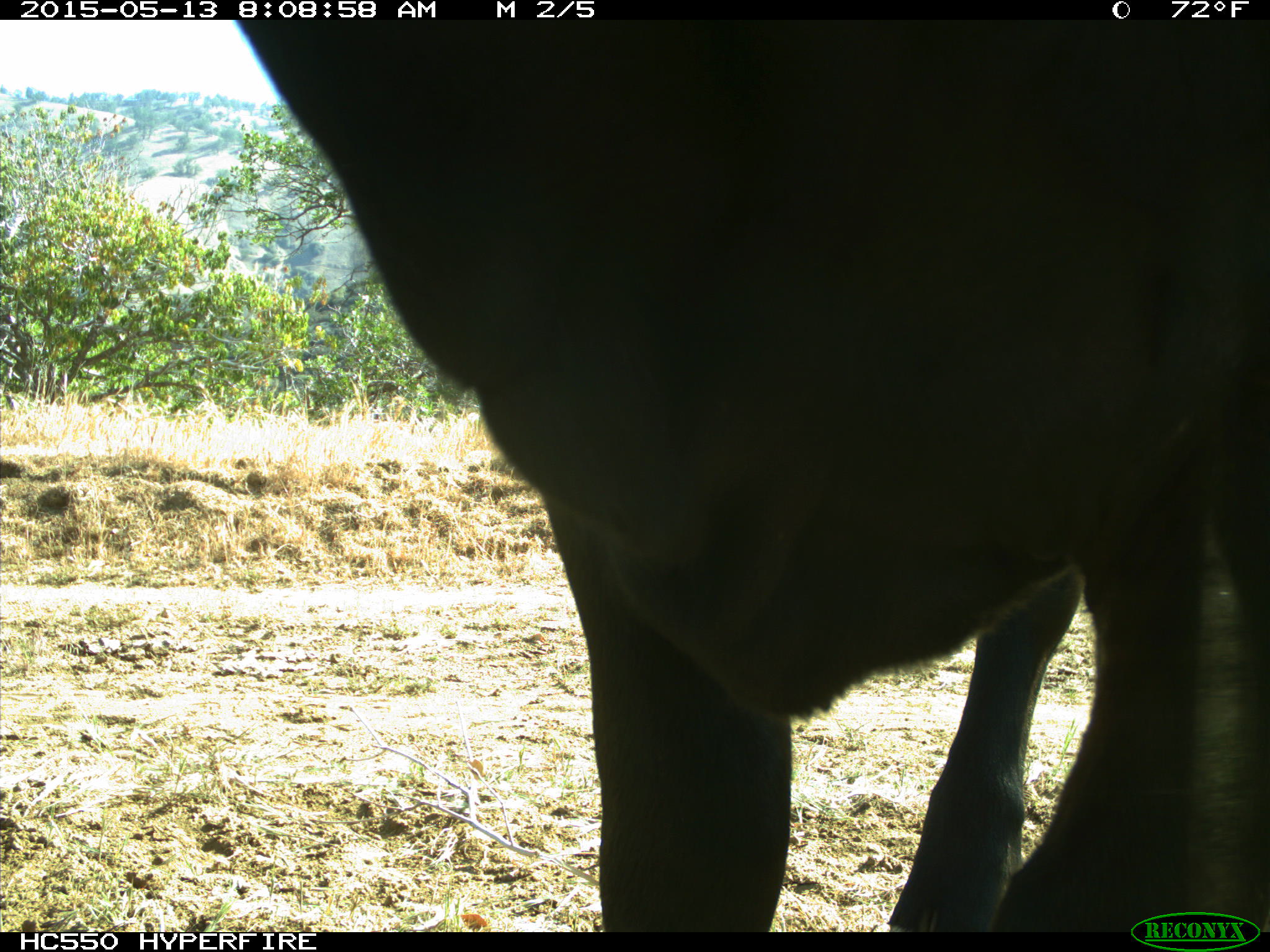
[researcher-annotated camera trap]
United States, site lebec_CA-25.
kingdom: Animalia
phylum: Chordata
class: Mammalia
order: Artiodactyla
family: Bovidae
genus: Bos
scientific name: Bos taurus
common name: domestic cow